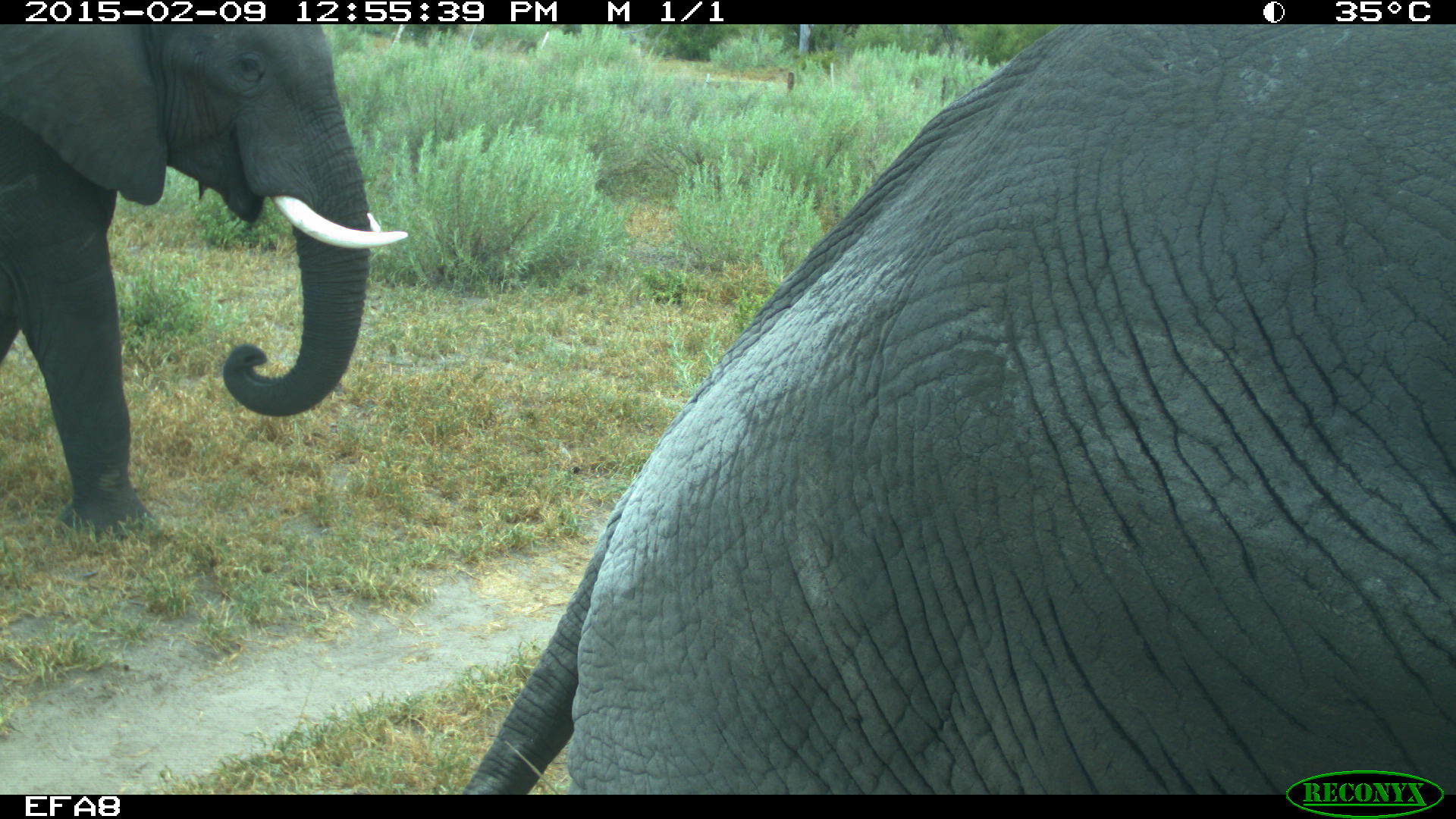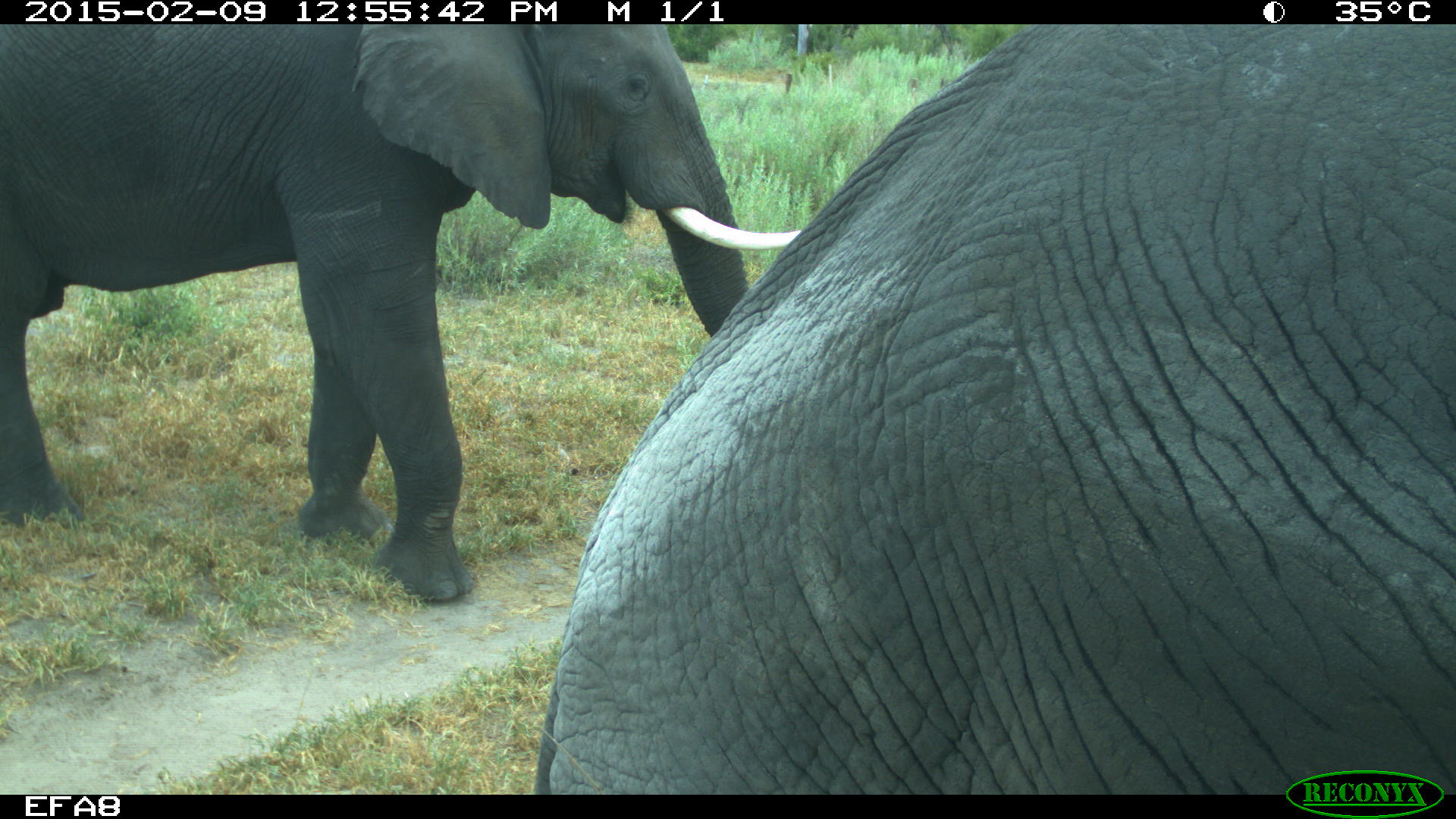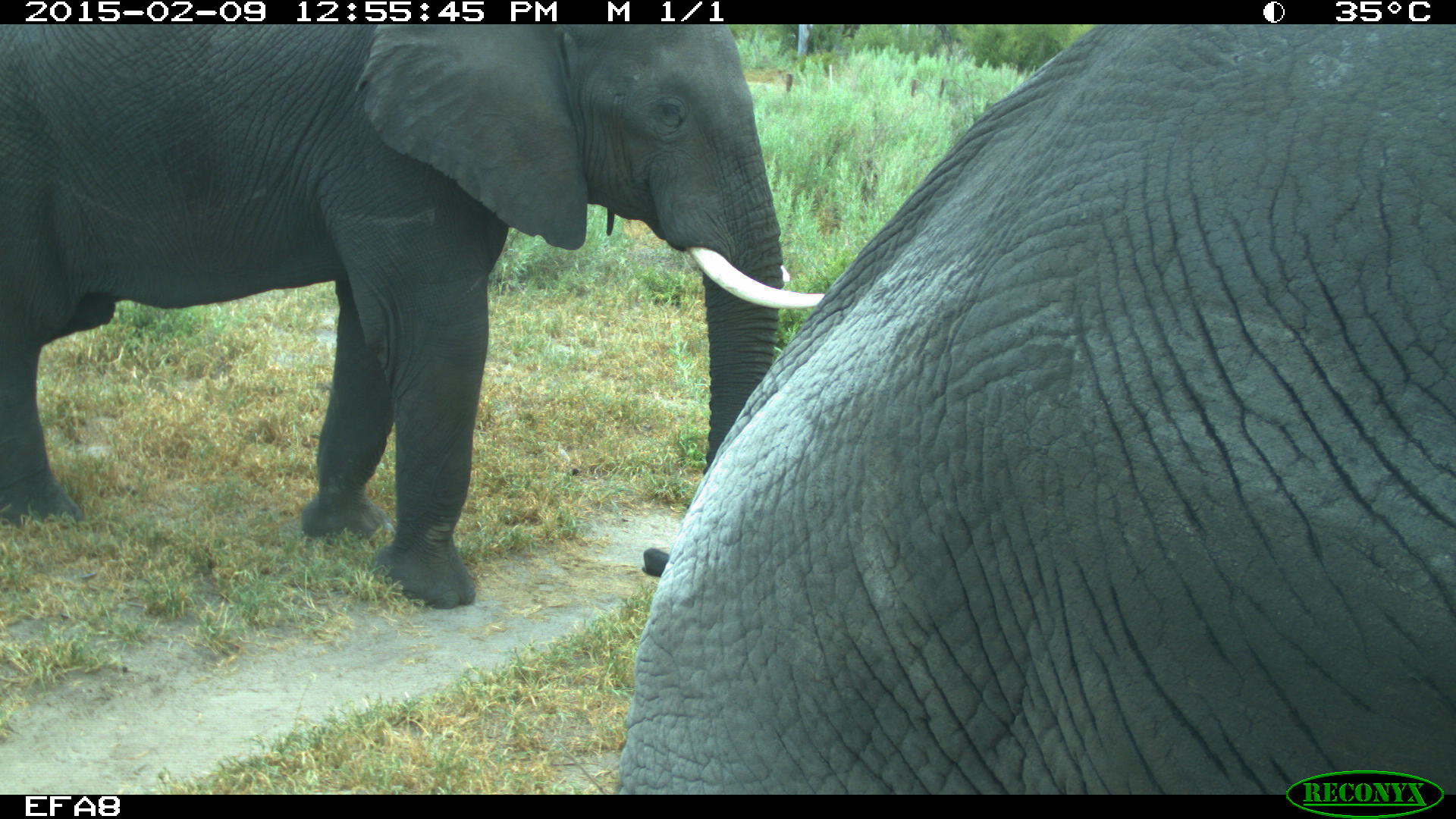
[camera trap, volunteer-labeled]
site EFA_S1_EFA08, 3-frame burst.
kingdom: Animalia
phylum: Chordata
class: Mammalia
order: Proboscidea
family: Elephantidae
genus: Loxodonta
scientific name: Loxodonta africana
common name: african bush elephant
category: elephant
Elephant (african bush elephant) (Loxodonta africana), count 2. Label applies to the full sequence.